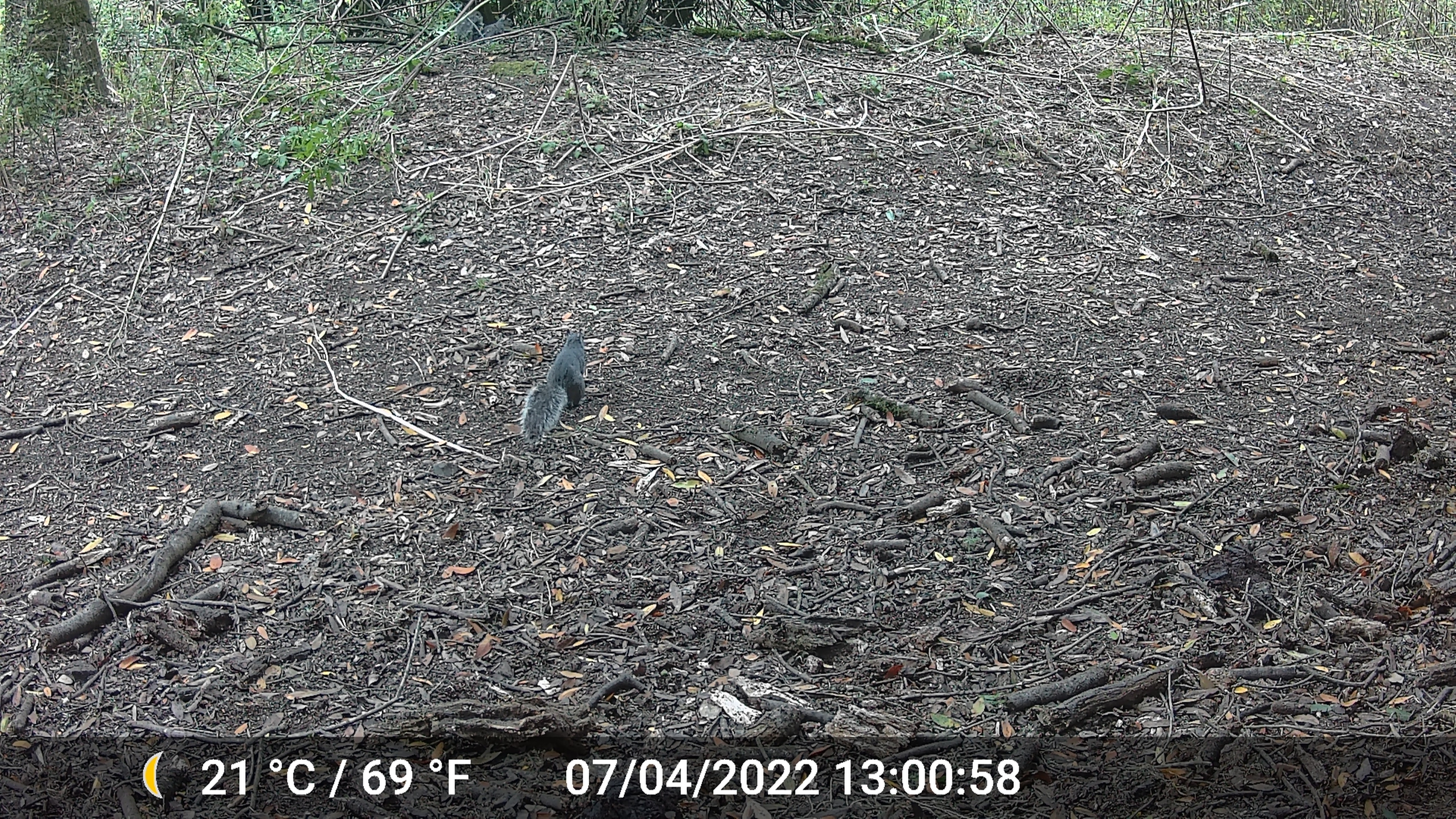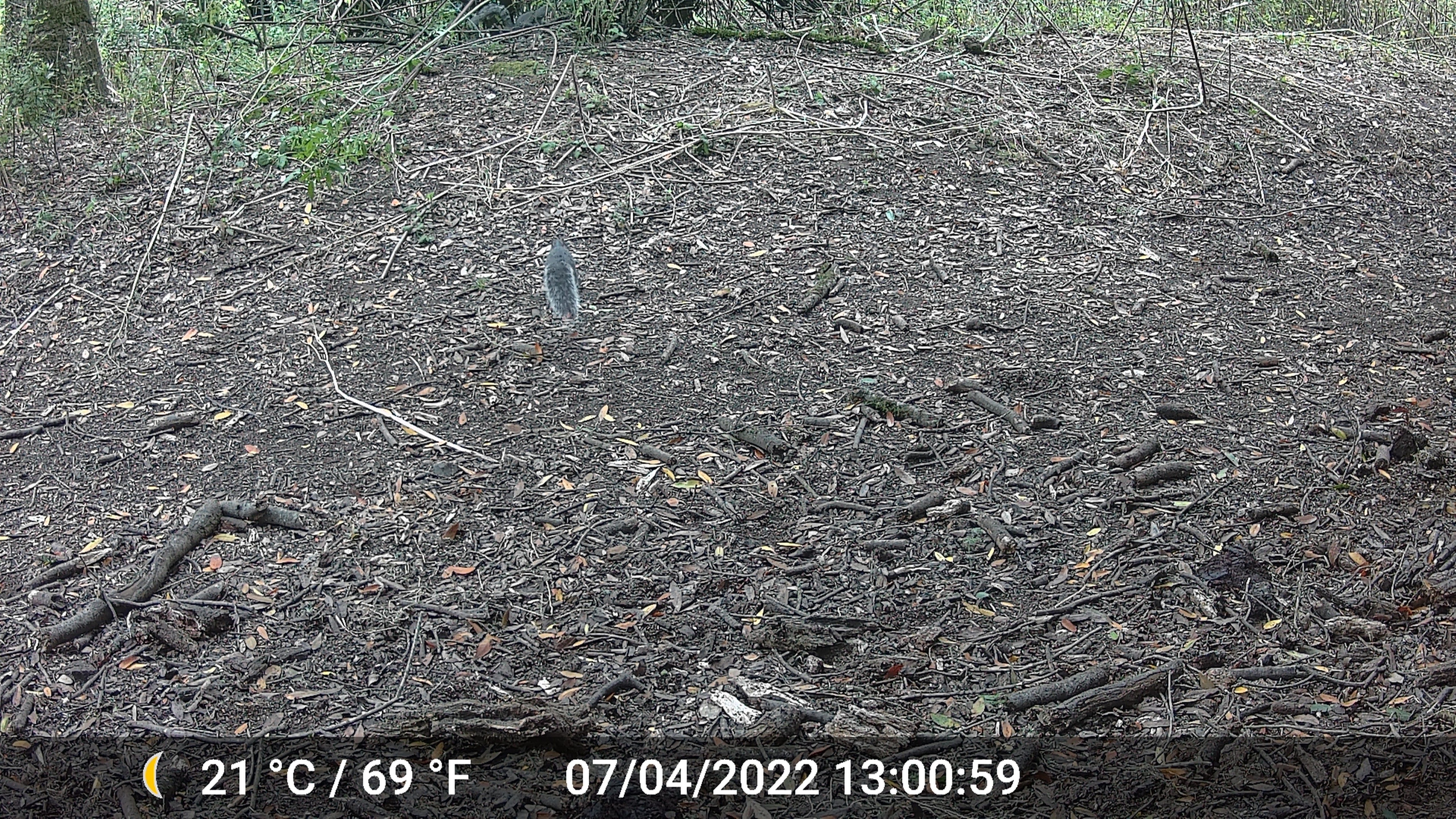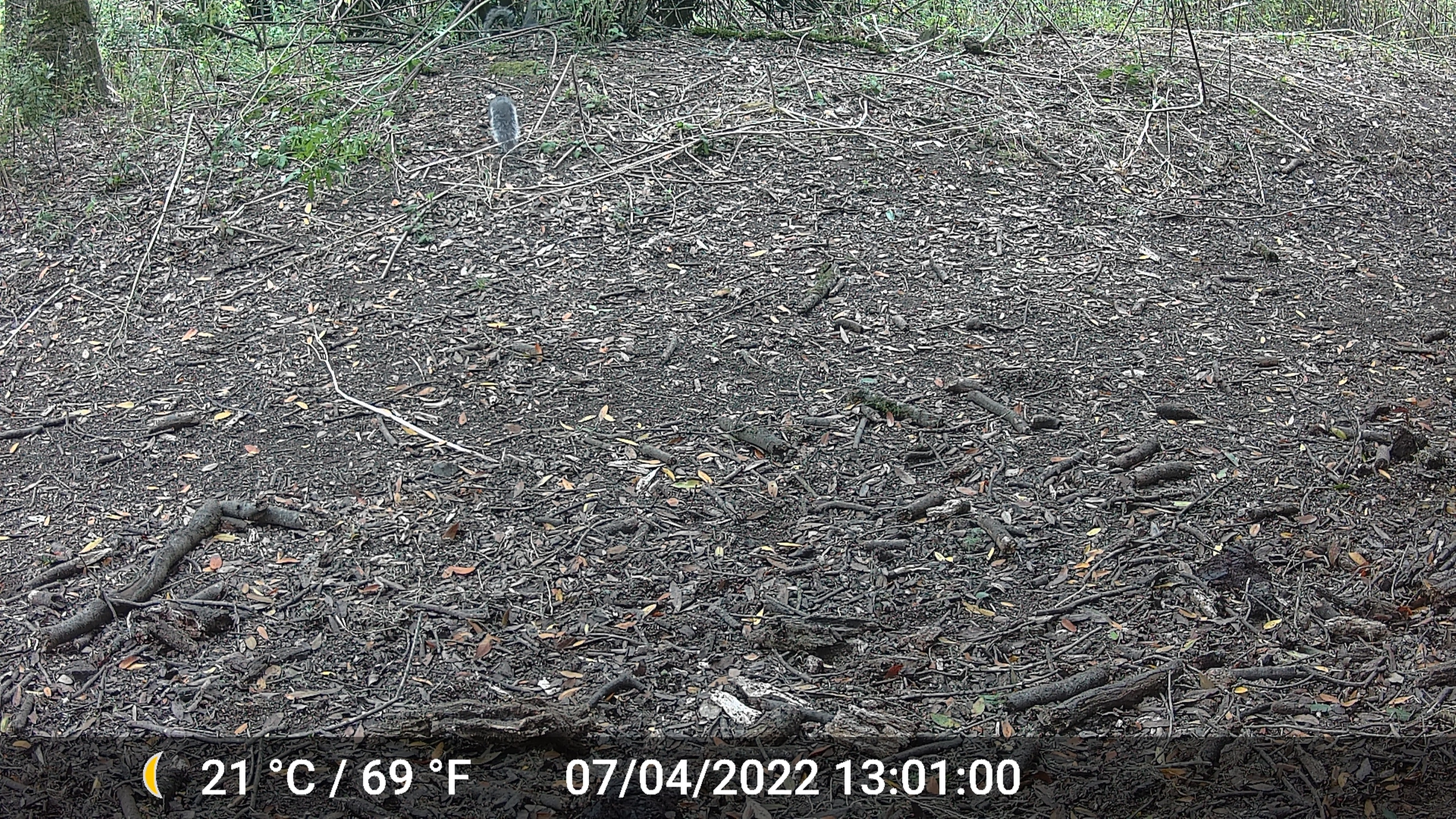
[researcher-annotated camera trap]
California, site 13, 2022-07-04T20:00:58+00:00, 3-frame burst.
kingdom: Animalia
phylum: Chordata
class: Mammalia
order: Rodentia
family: Sciuridae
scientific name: Sciuridae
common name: squirrel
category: unknown squirrel